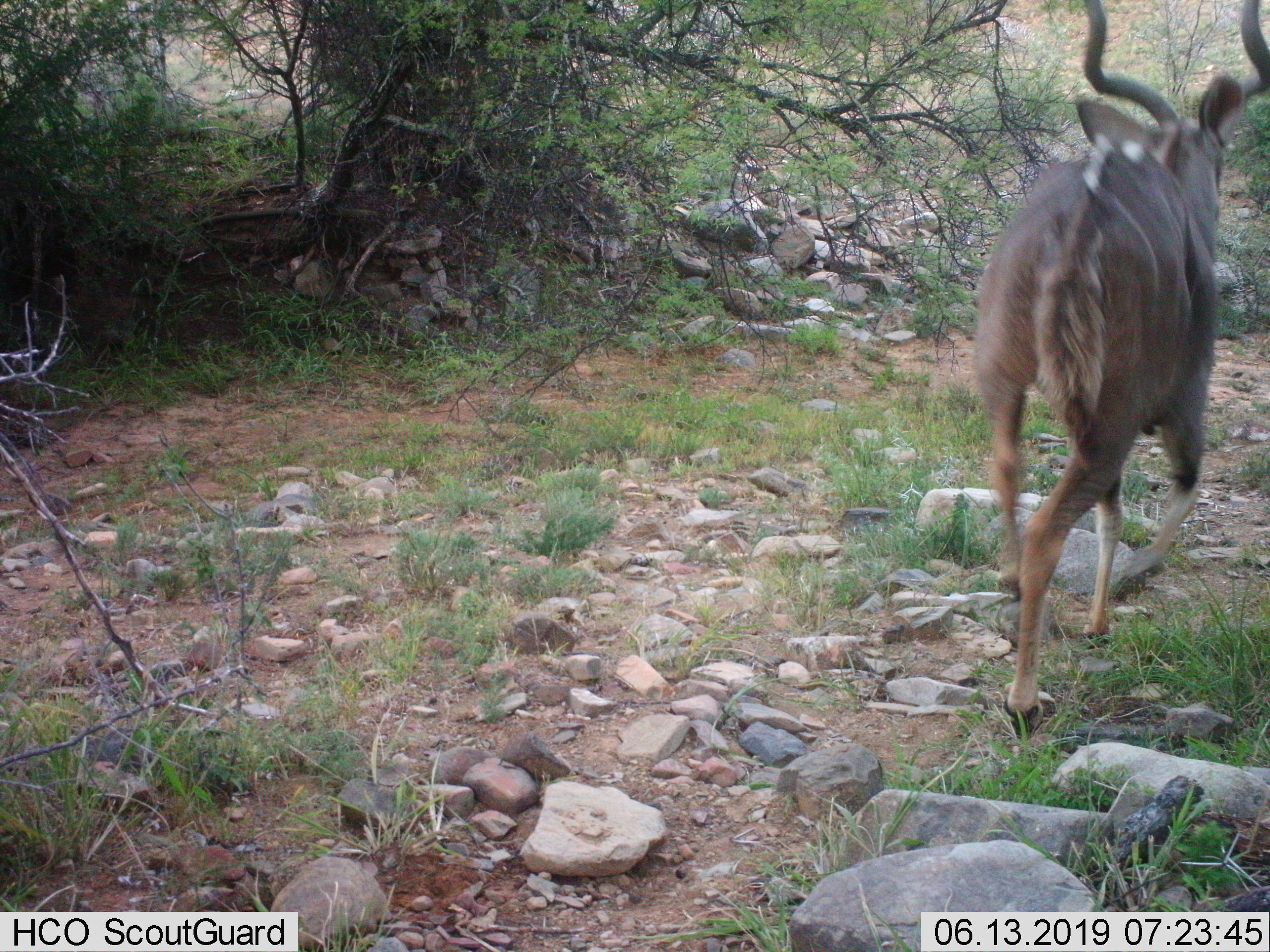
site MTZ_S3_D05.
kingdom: Animalia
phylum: Chordata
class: Mammalia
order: Artiodactyla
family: Bovidae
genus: Tragelaphus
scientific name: Tragelaphus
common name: kudu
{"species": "kudu (Tragelaphus)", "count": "1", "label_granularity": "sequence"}